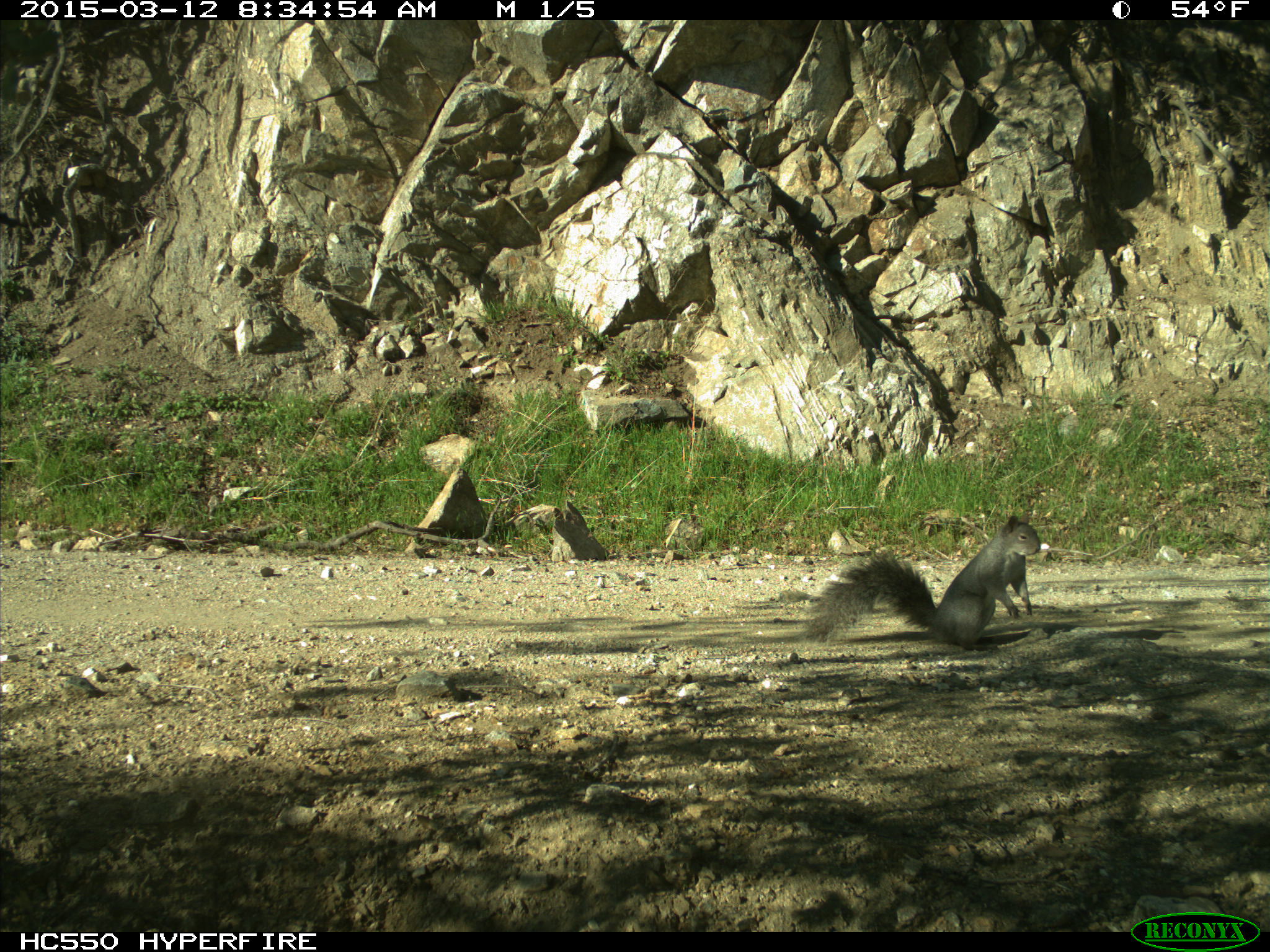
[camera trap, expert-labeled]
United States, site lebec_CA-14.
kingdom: Animalia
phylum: Chordata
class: Mammalia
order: Rodentia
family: Sciuridae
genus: Sciurus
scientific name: Sciurus carolinensis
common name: eastern gray squirrel